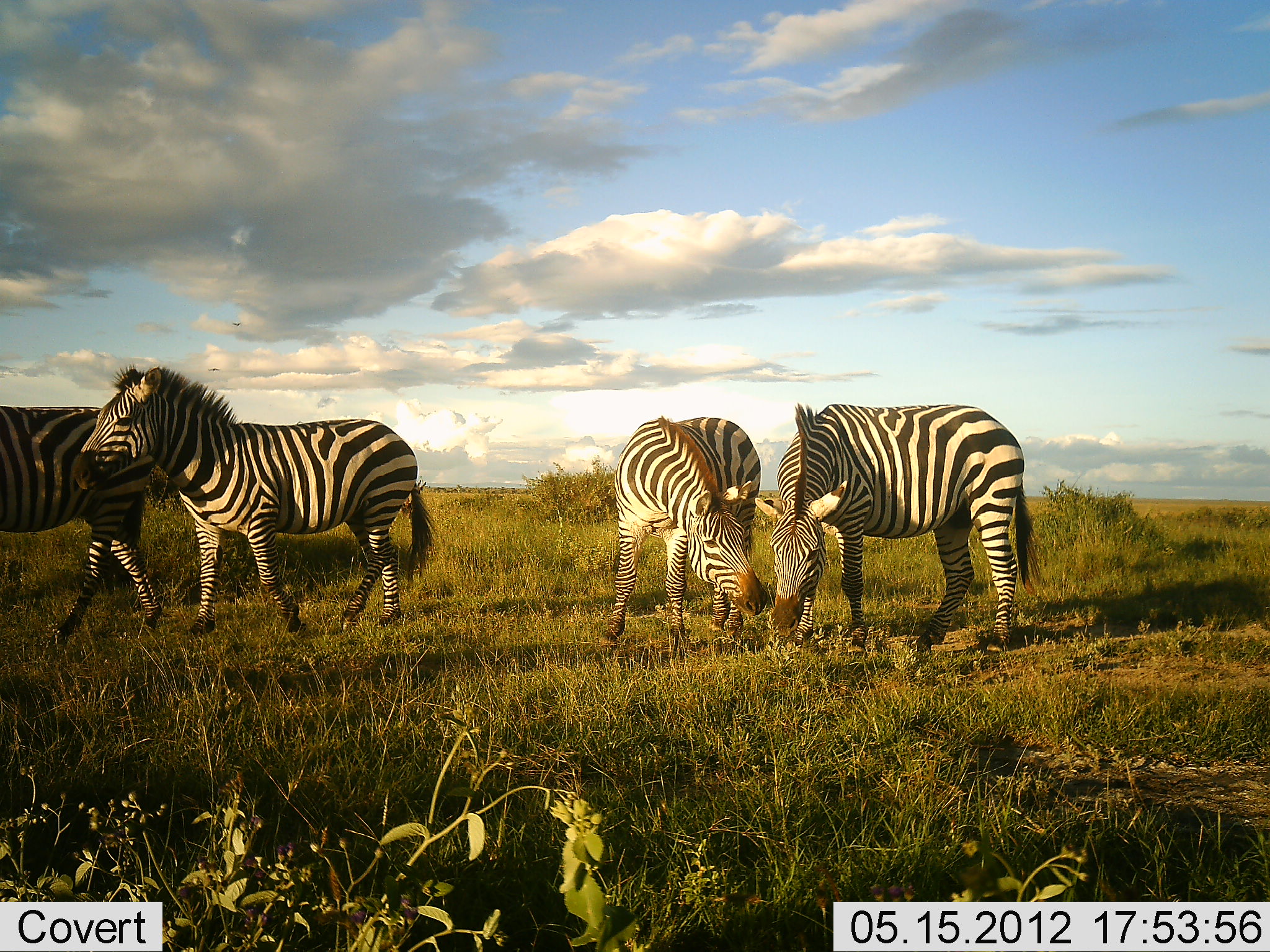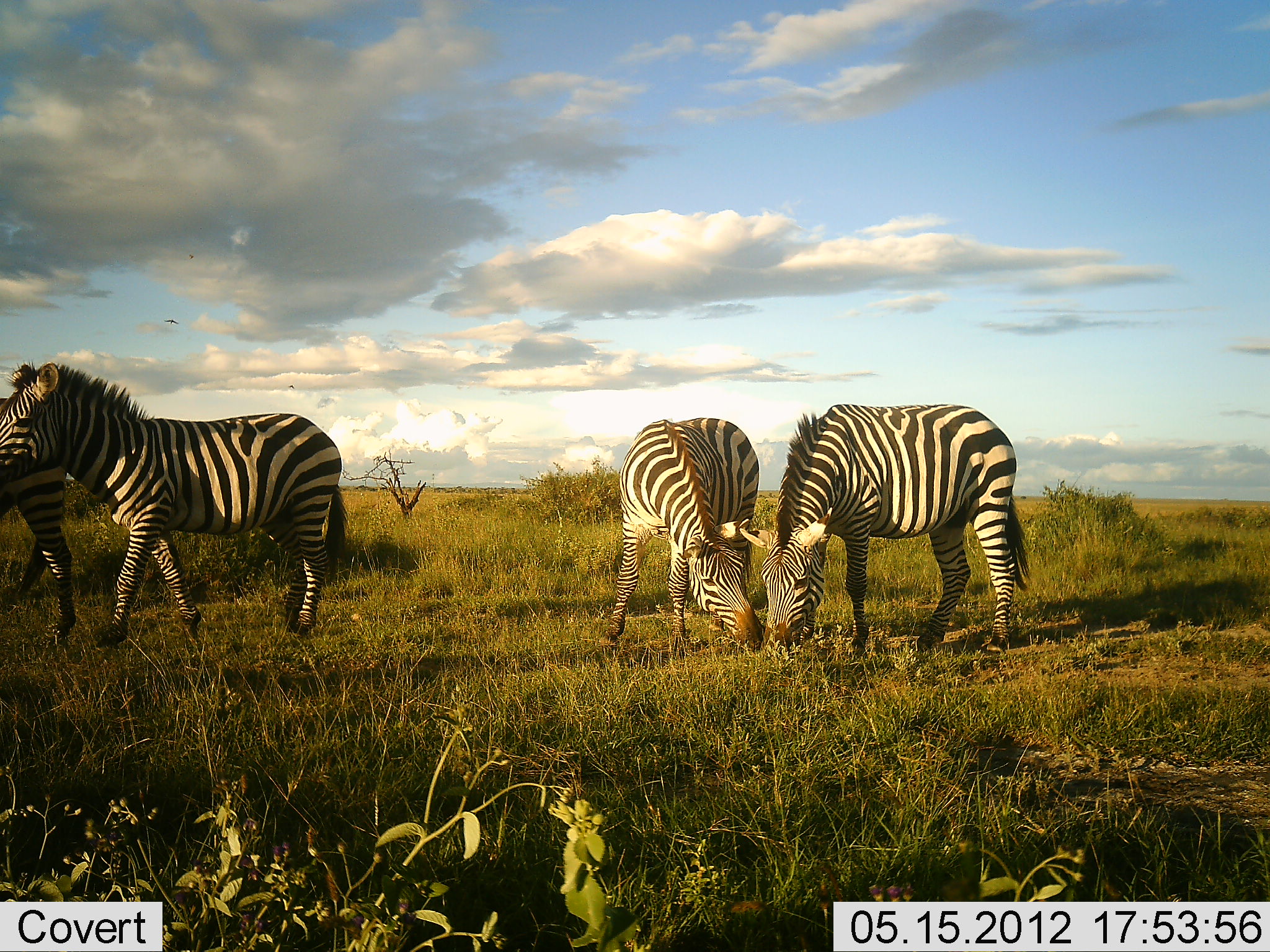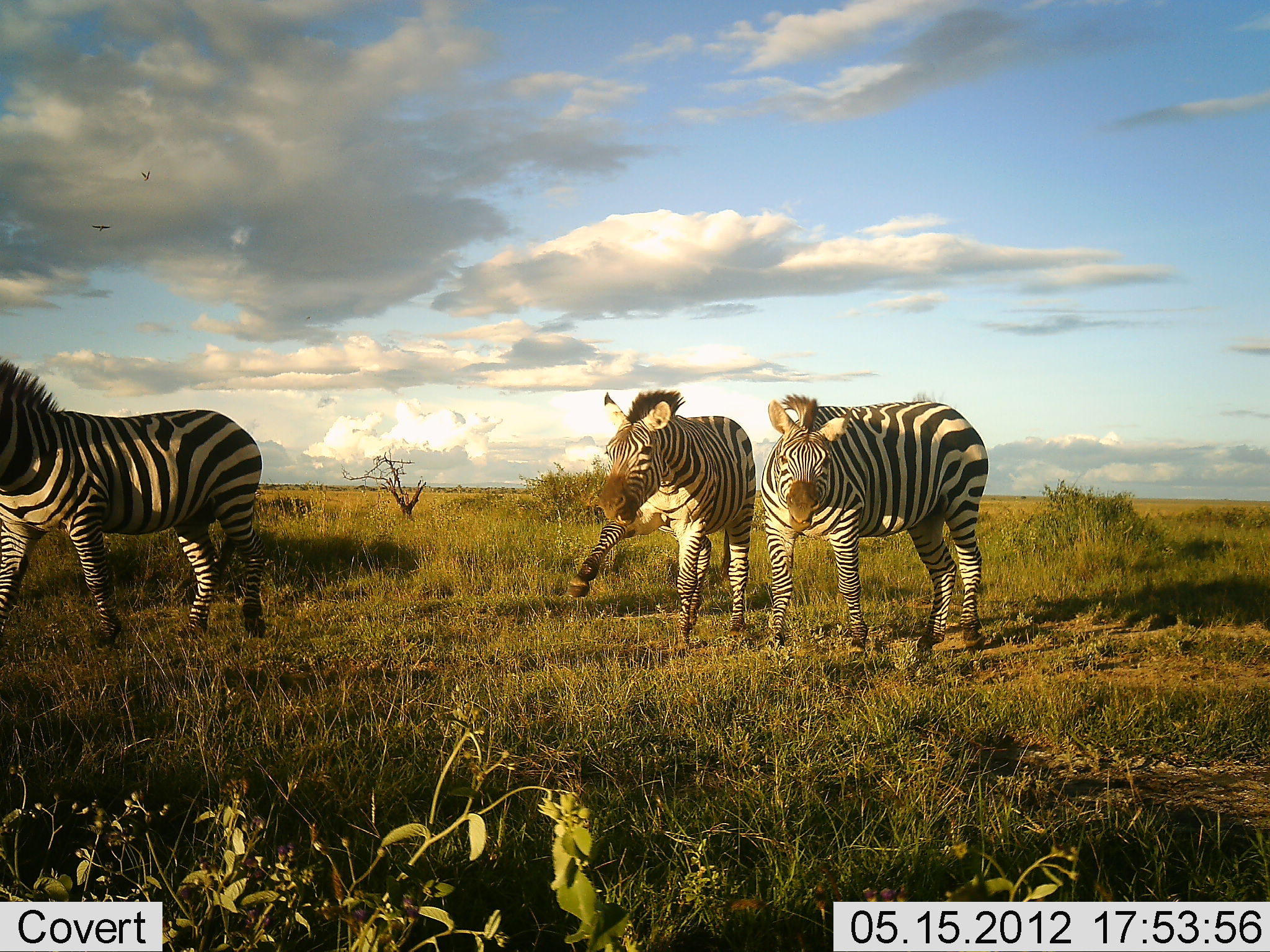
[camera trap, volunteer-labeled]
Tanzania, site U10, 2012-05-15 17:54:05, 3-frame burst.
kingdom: Animalia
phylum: Chordata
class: Mammalia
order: Perissodactyla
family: Equidae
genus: Equus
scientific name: Equus quagga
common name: plains zebra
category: zebra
Zebra (plains zebra) (Equus quagga), count 4. Behavior (volunteer vote fractions): standing 27%, resting 0%, moving 82%, interacting 0%. Young present (vote fraction): 9%. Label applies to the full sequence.